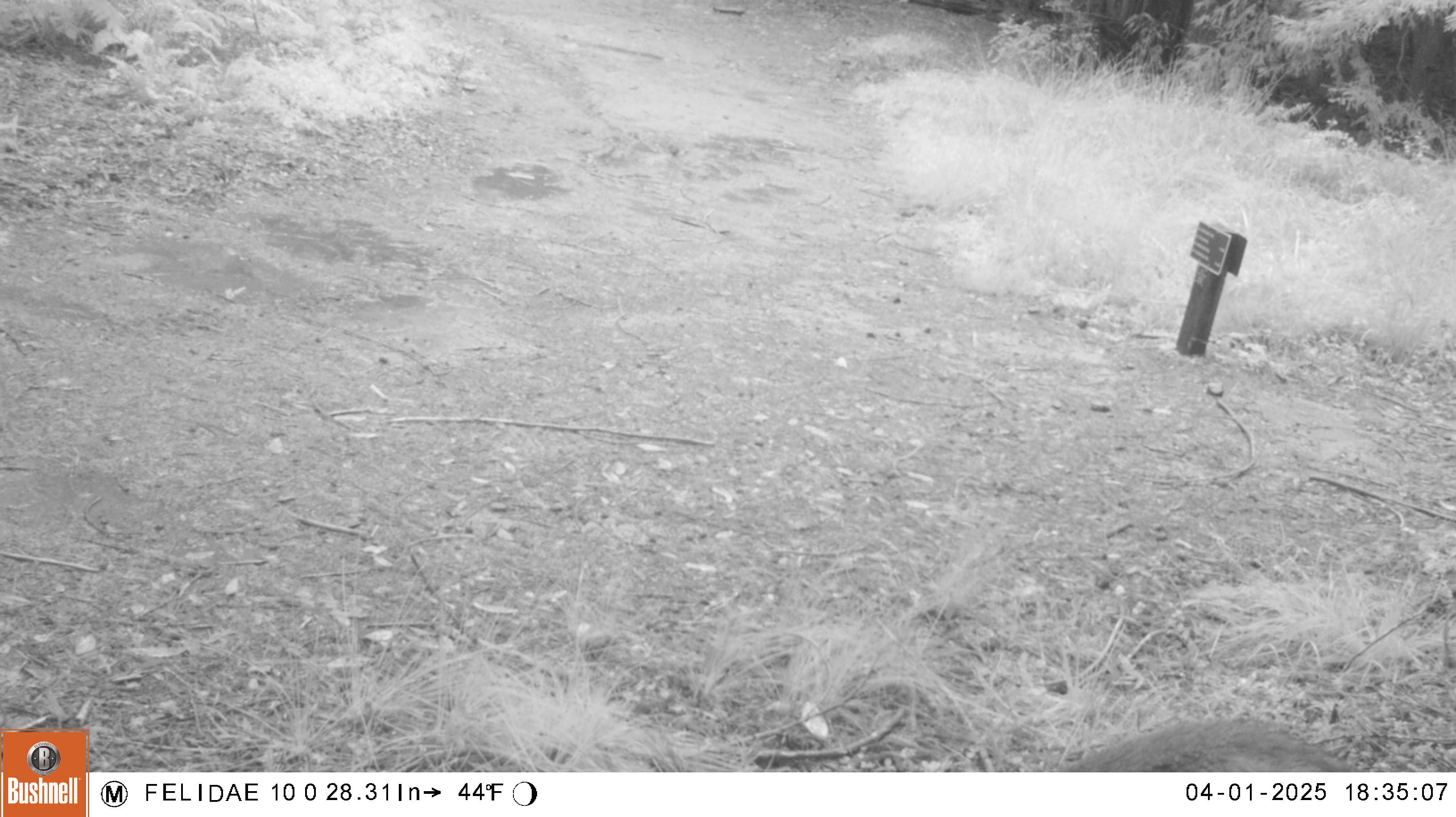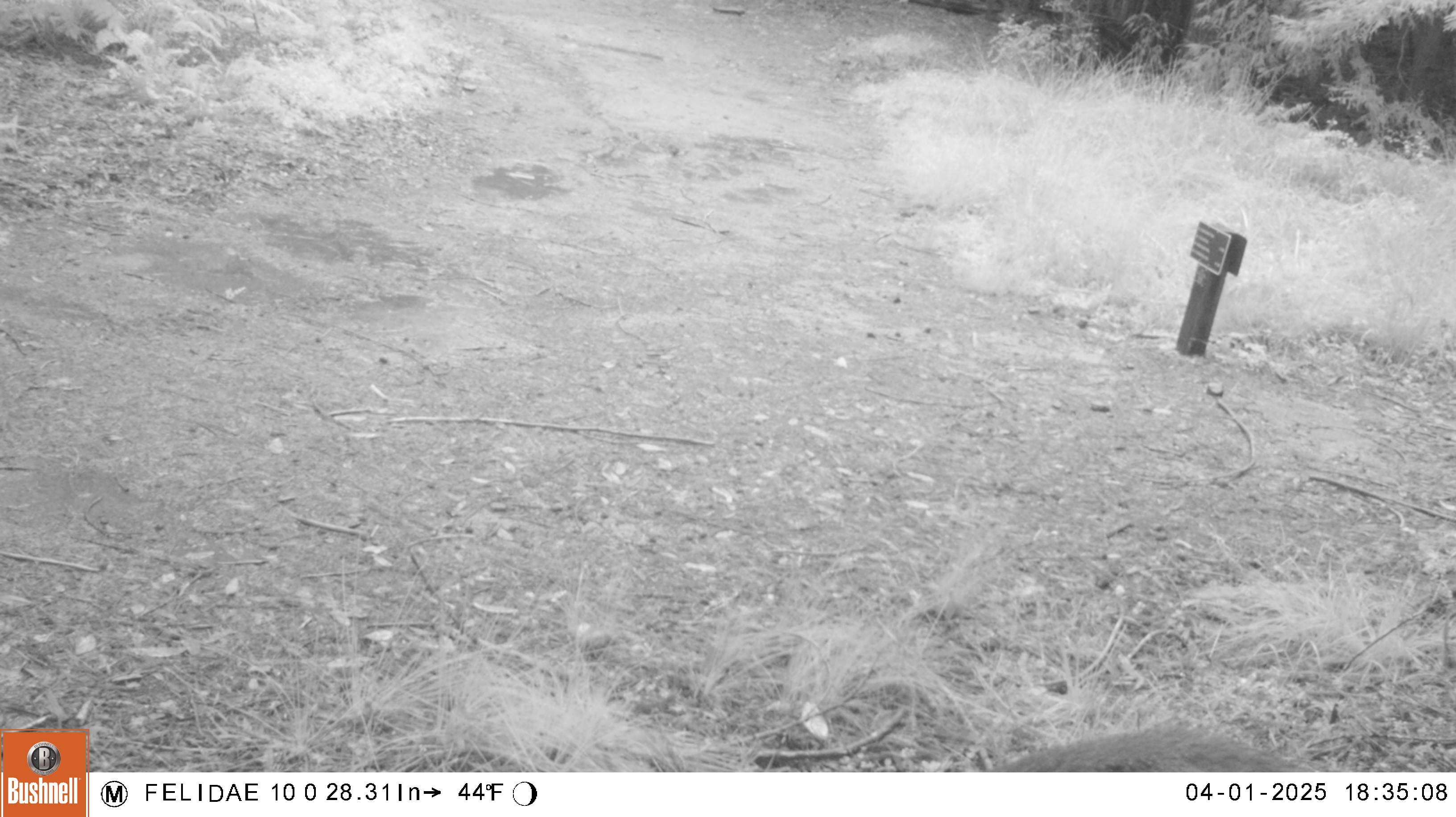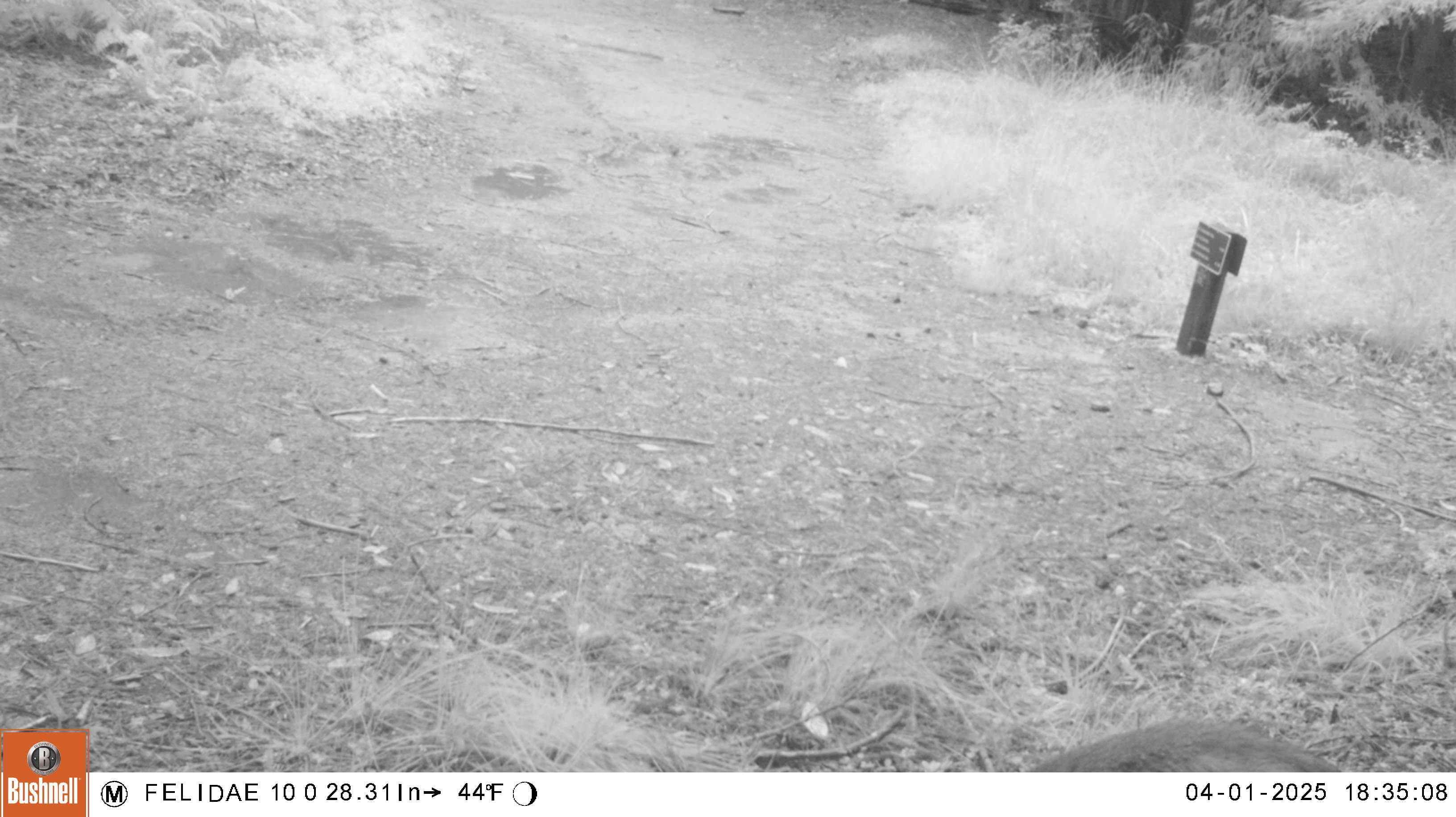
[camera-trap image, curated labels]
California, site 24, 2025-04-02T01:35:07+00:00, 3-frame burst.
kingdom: Animalia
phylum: Chordata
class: Mammalia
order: Artiodactyla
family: Cervidae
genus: Odocoileus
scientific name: Odocoileus hemionus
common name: mule deer